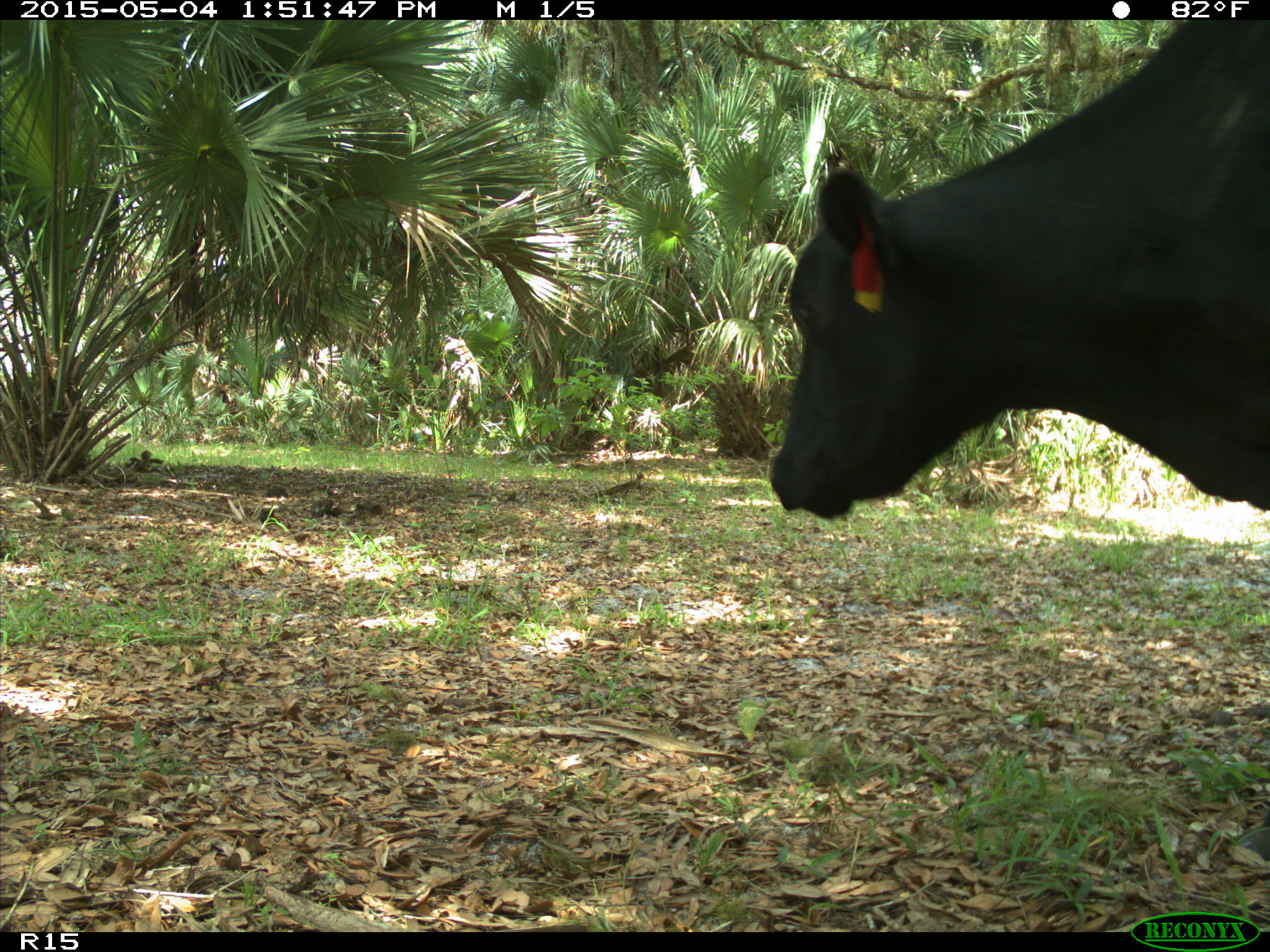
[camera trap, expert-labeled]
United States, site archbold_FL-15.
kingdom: Animalia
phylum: Chordata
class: Mammalia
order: Artiodactyla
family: Bovidae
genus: Bos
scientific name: Bos taurus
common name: domestic cow